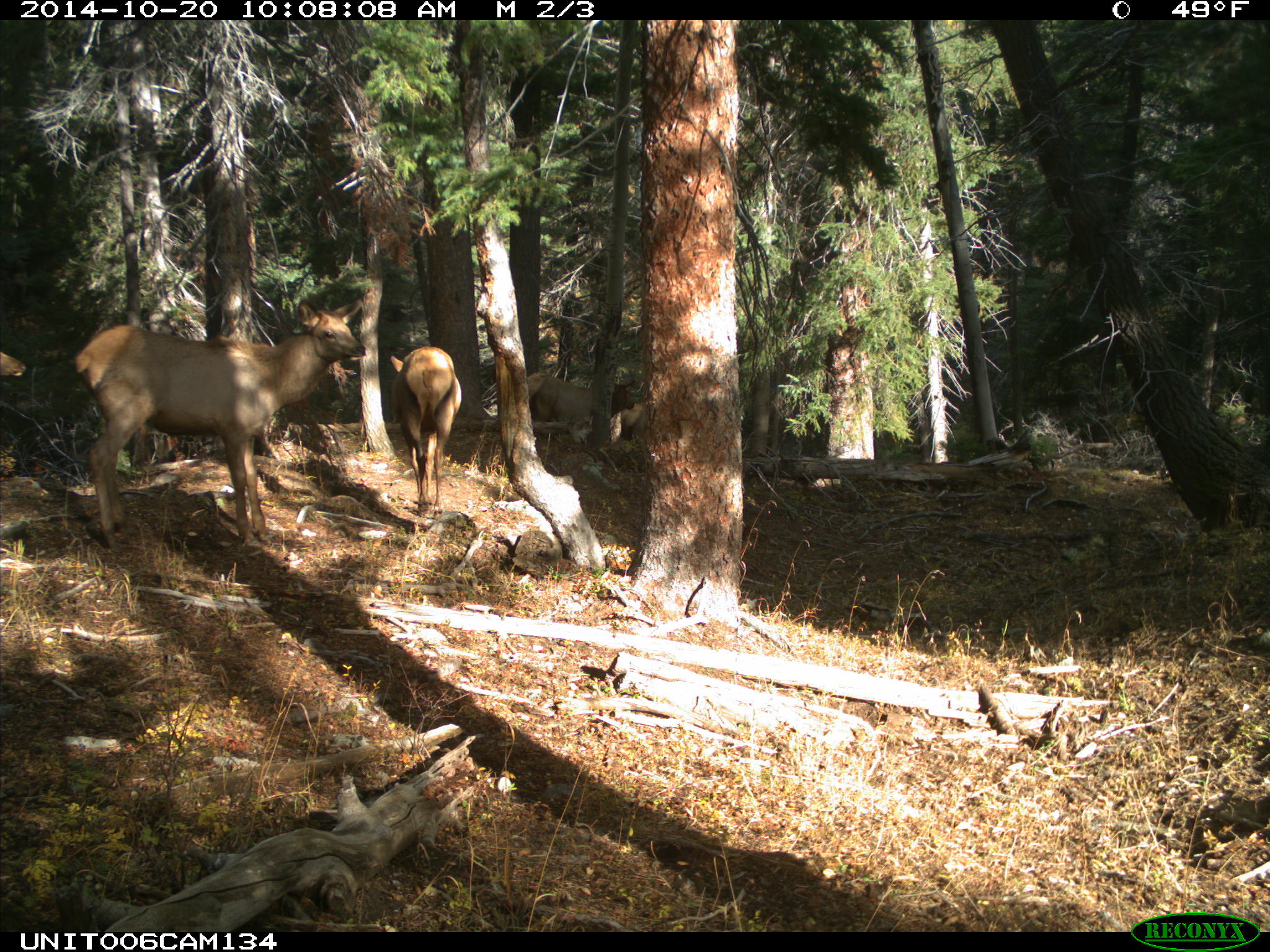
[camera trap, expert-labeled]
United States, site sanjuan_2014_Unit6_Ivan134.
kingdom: Animalia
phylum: Chordata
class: Mammalia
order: Artiodactyla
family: Cervidae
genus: Cervus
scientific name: Cervus elaphus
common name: red deer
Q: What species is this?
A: Cervus elaphus (red deer).